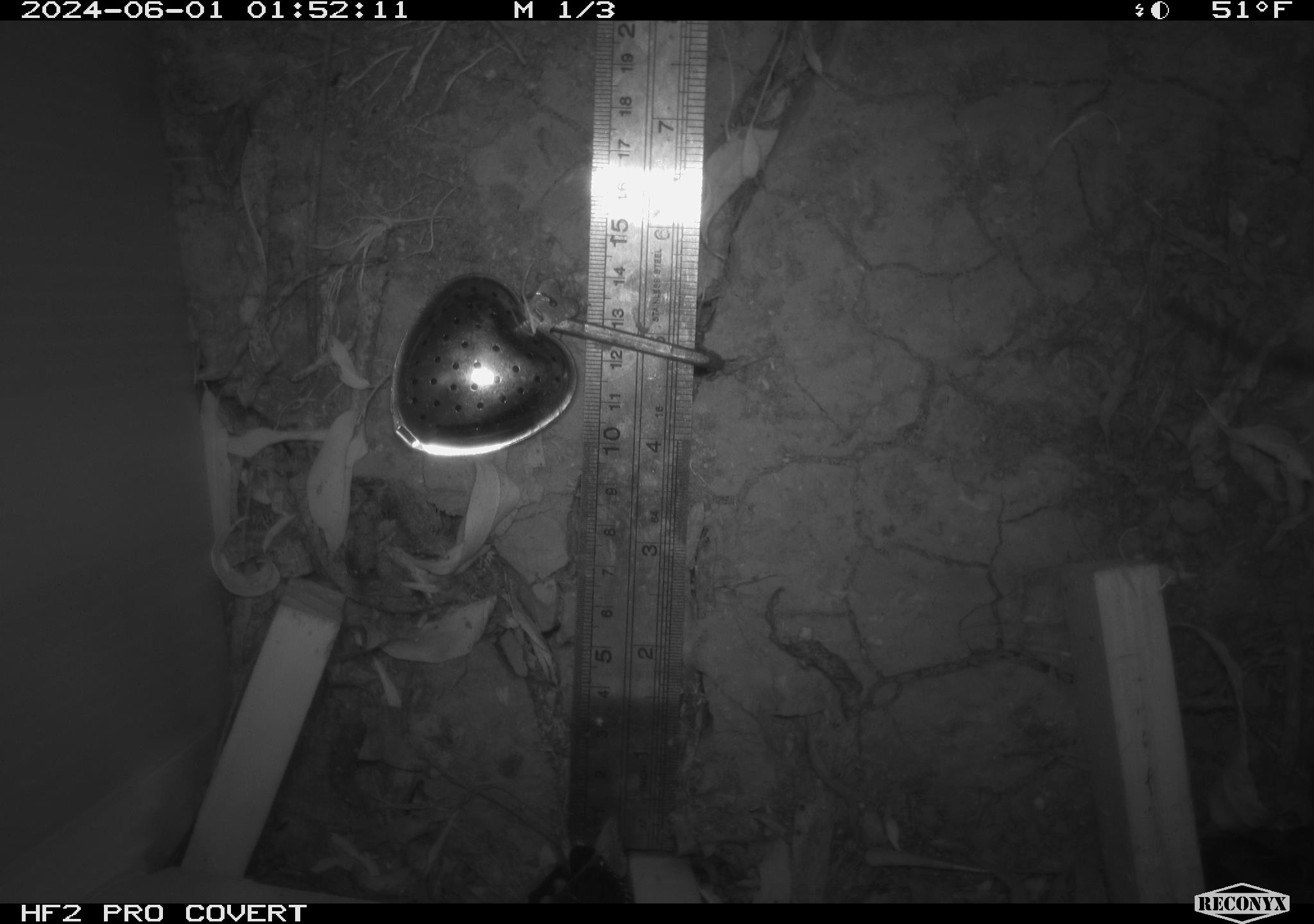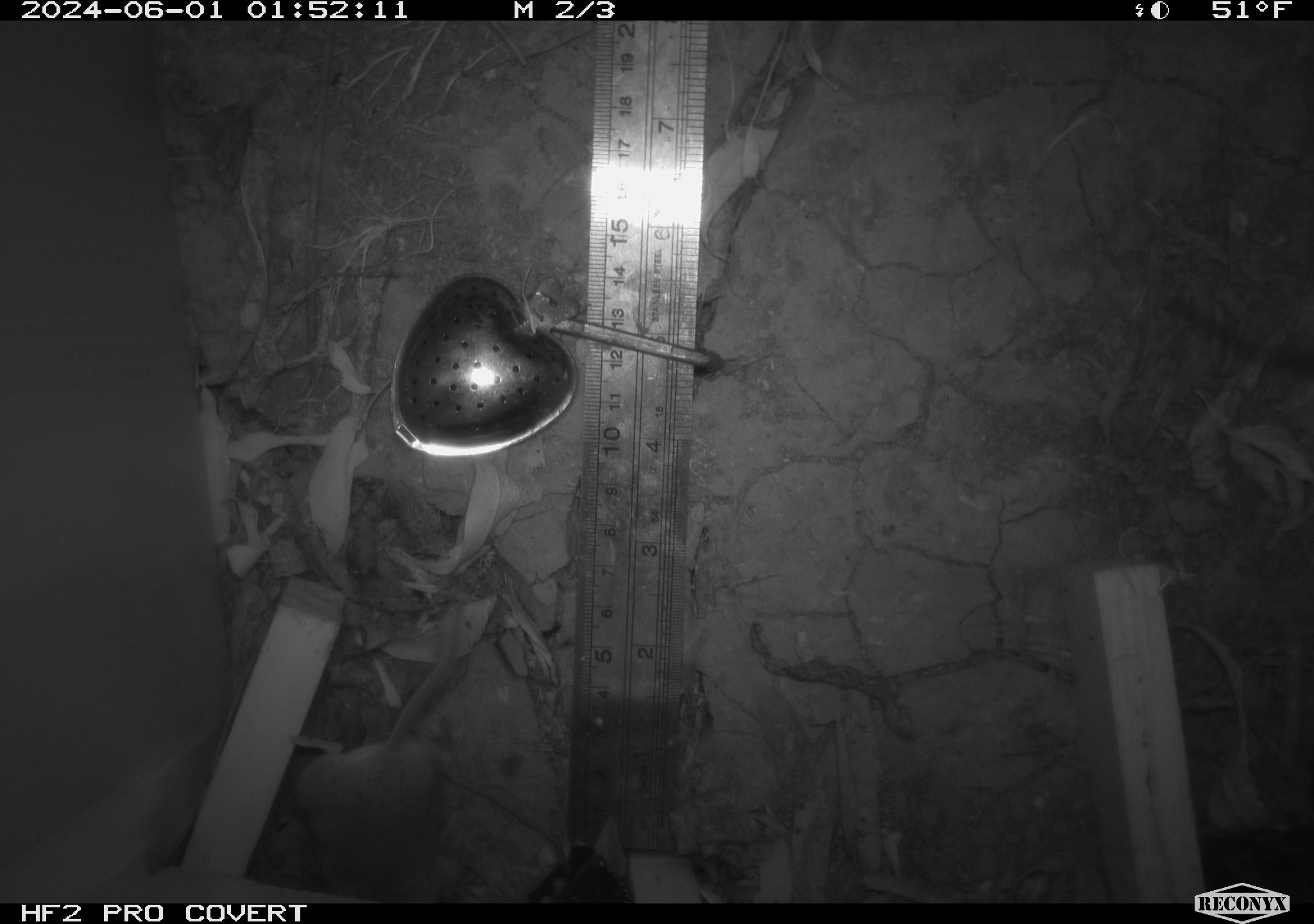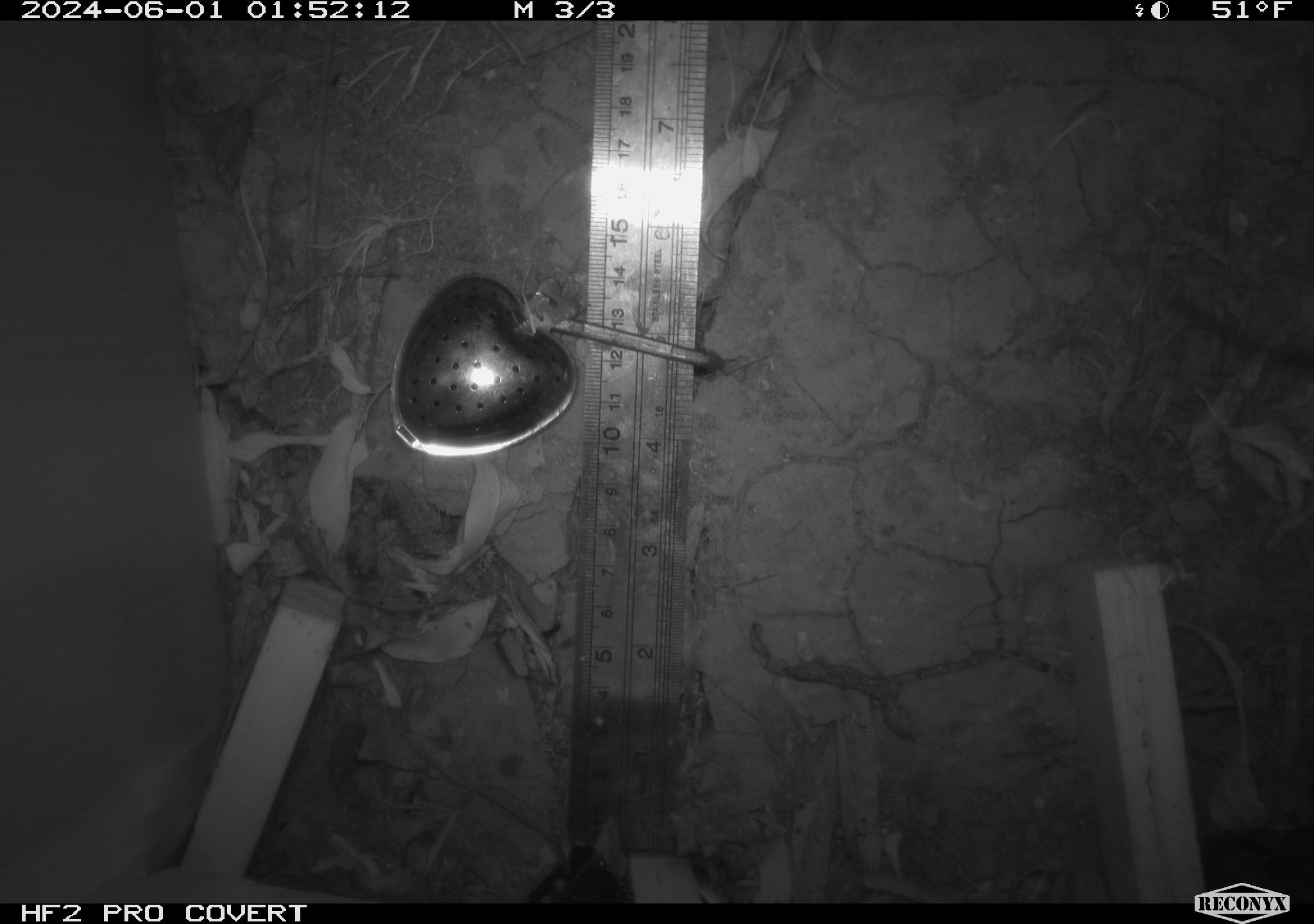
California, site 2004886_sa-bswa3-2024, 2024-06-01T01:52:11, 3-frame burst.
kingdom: Animalia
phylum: Chordata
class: Mammalia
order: Rodentia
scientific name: Rodentia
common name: mouse species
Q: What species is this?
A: Mouse species (Rodentia).